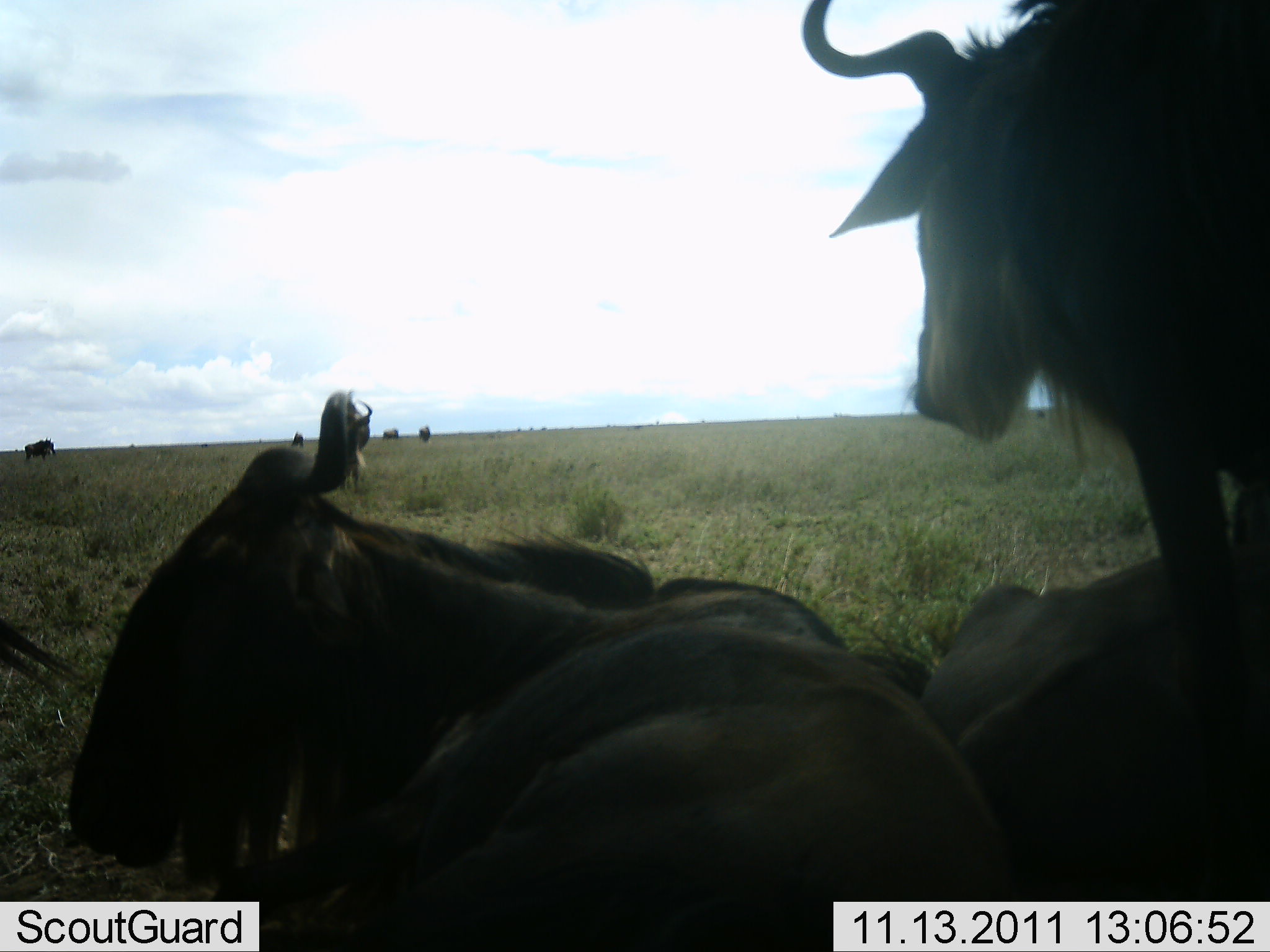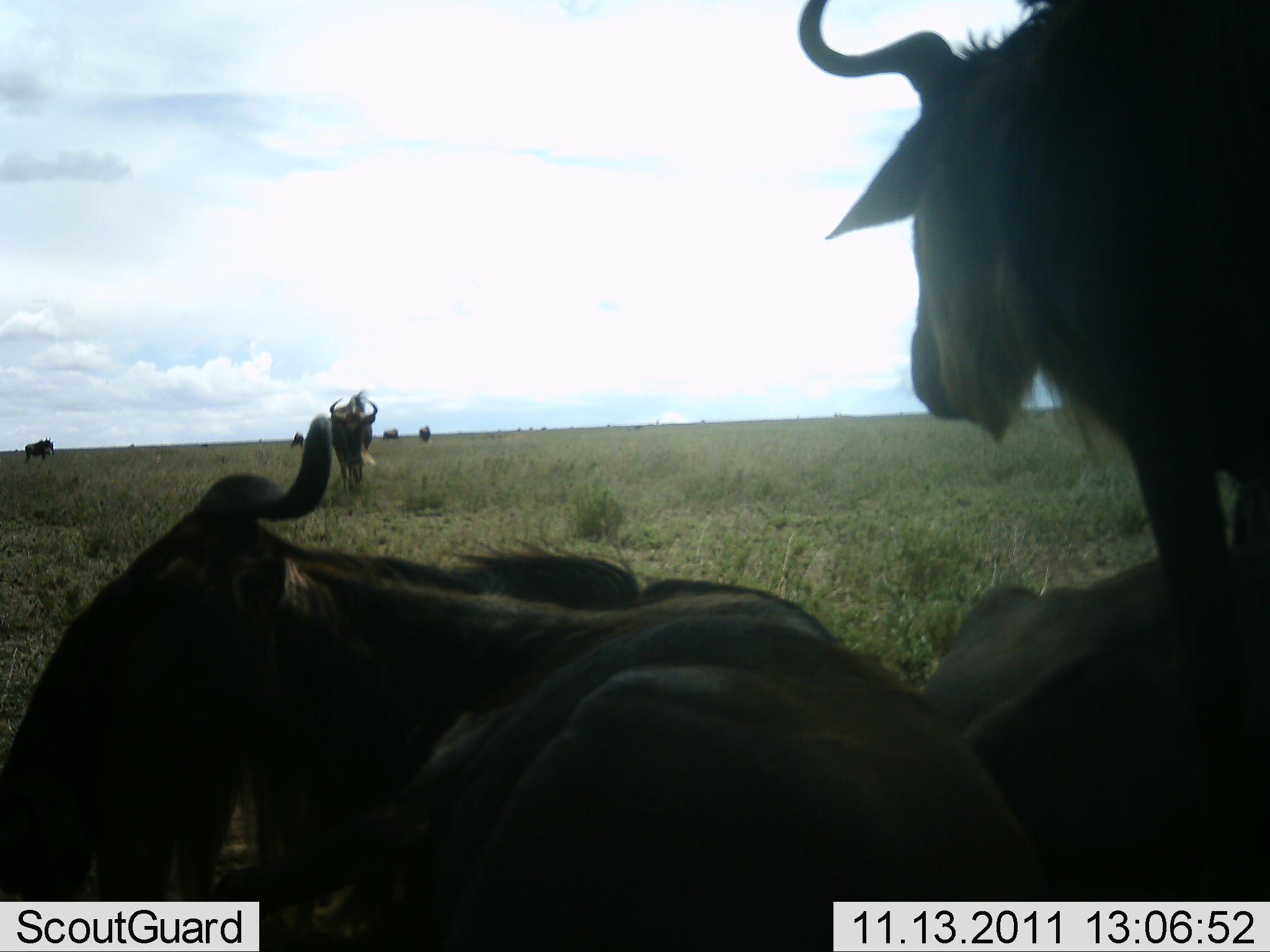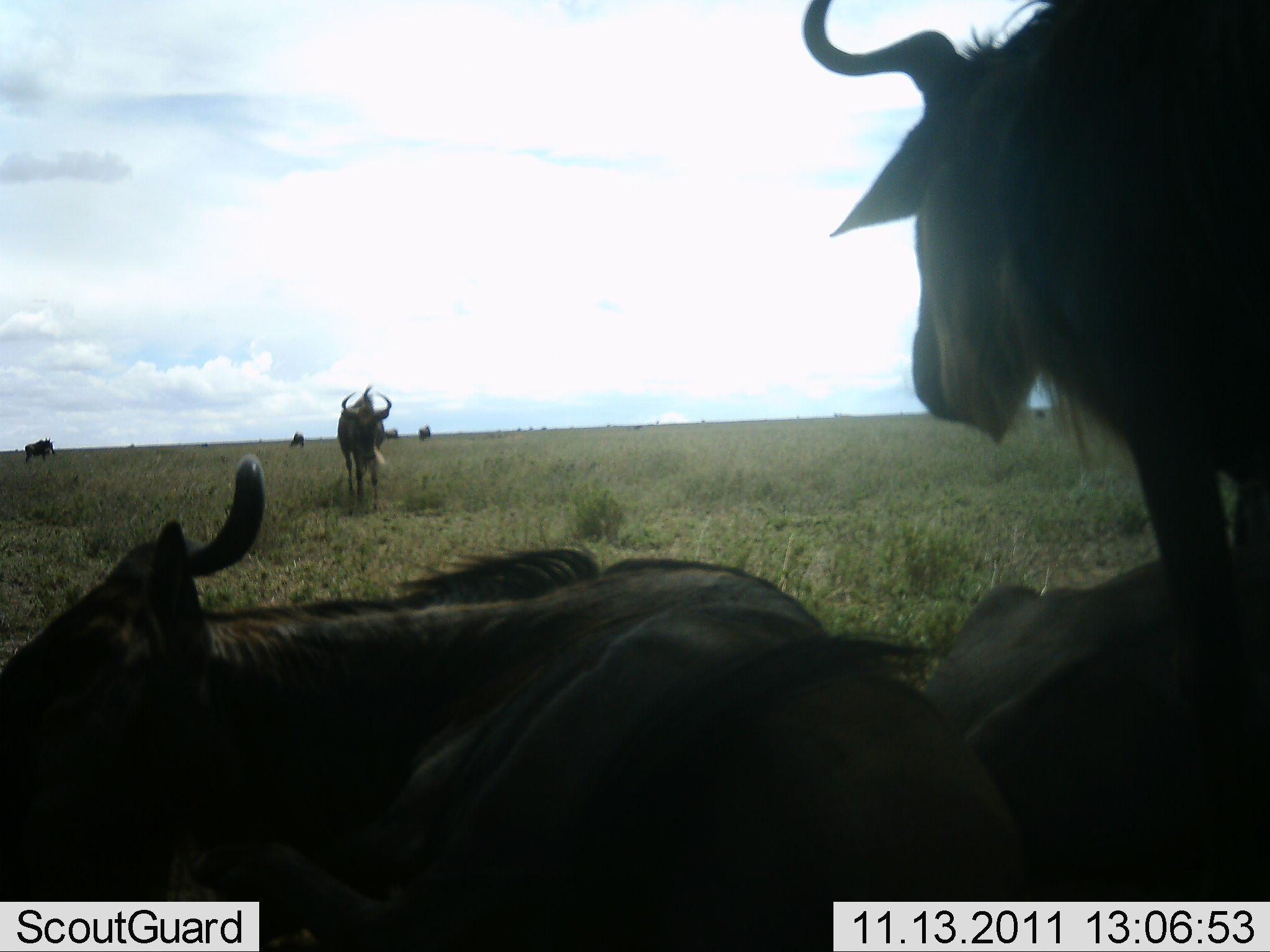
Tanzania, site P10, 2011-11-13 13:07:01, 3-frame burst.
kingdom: Animalia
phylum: Chordata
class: Mammalia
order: Artiodactyla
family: Bovidae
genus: Connochaetes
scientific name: Connochaetes taurinus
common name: blue wildebeest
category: wildebeest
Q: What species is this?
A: Wildebeest (blue wildebeest) (Connochaetes taurinus).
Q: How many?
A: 7.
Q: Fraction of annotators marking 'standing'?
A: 57%.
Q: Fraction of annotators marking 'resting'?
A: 86%.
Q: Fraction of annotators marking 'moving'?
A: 43%.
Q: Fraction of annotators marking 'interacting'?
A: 14%.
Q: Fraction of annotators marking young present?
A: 7%.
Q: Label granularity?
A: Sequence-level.